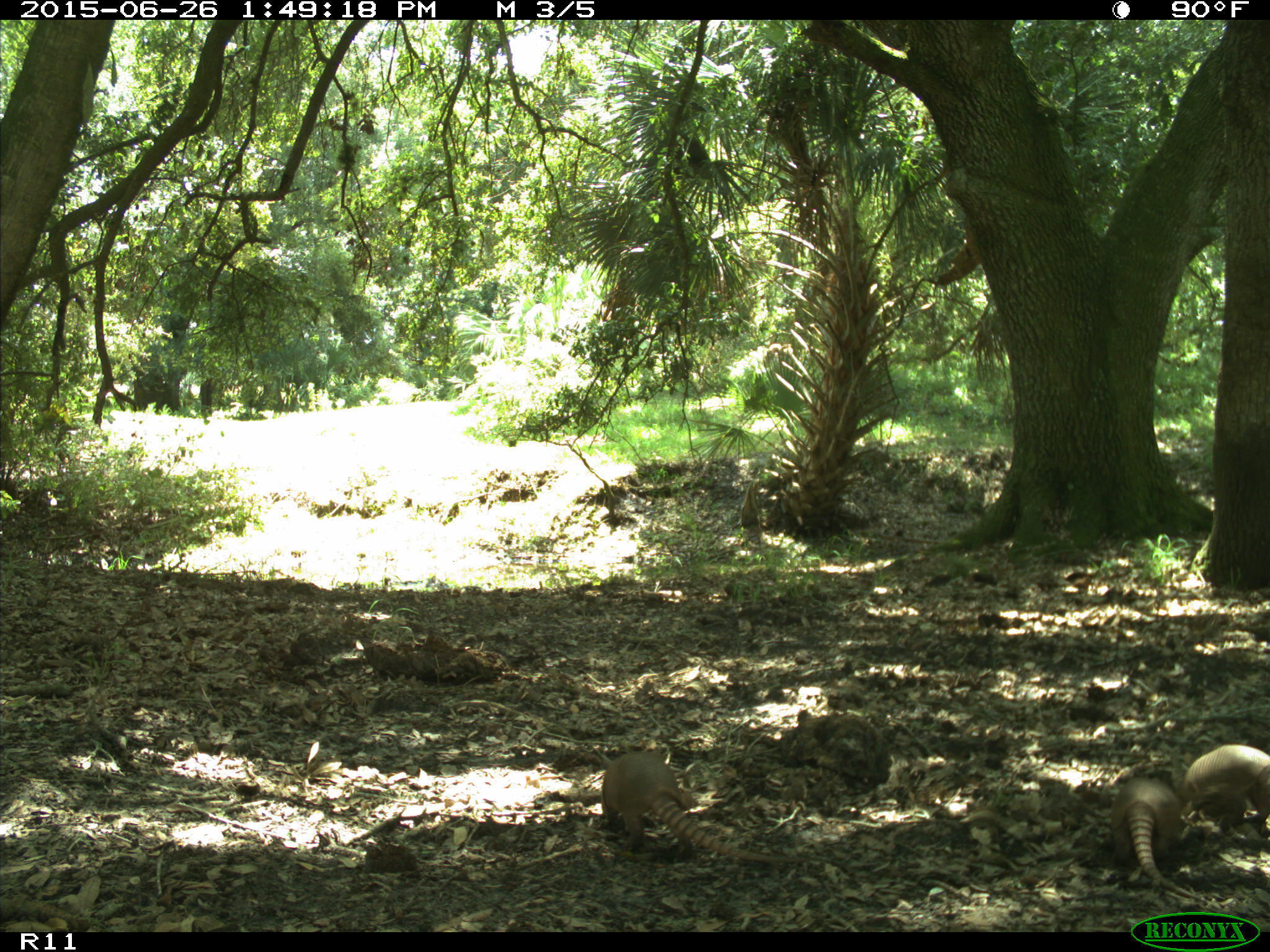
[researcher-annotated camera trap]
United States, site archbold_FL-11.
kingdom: Animalia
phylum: Chordata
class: Mammalia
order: Cingulata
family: Dasypodidae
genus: Dasypus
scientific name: Dasypus novemcinctus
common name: nine-banded armadillo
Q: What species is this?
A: Dasypus novemcinctus (nine-banded armadillo).